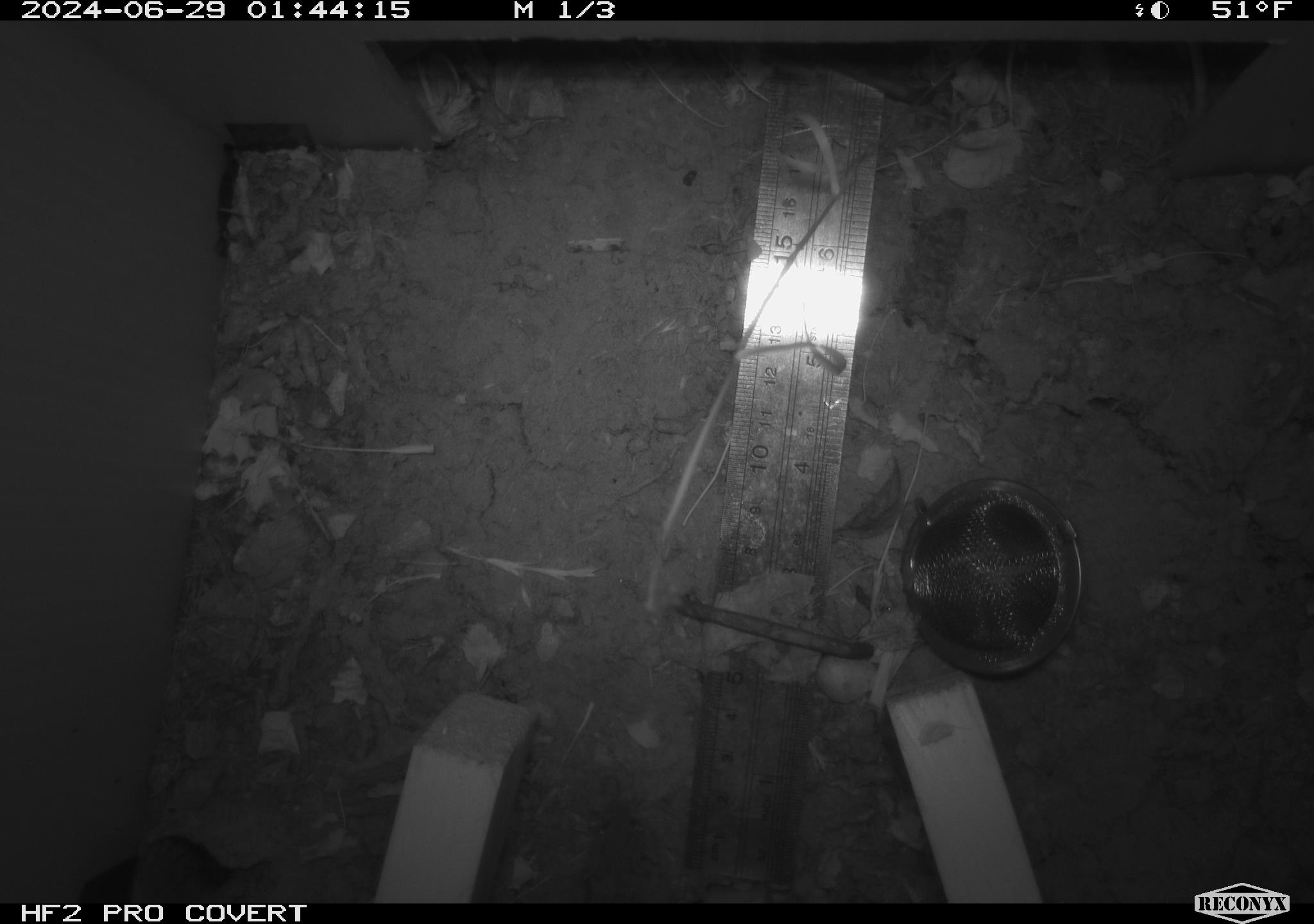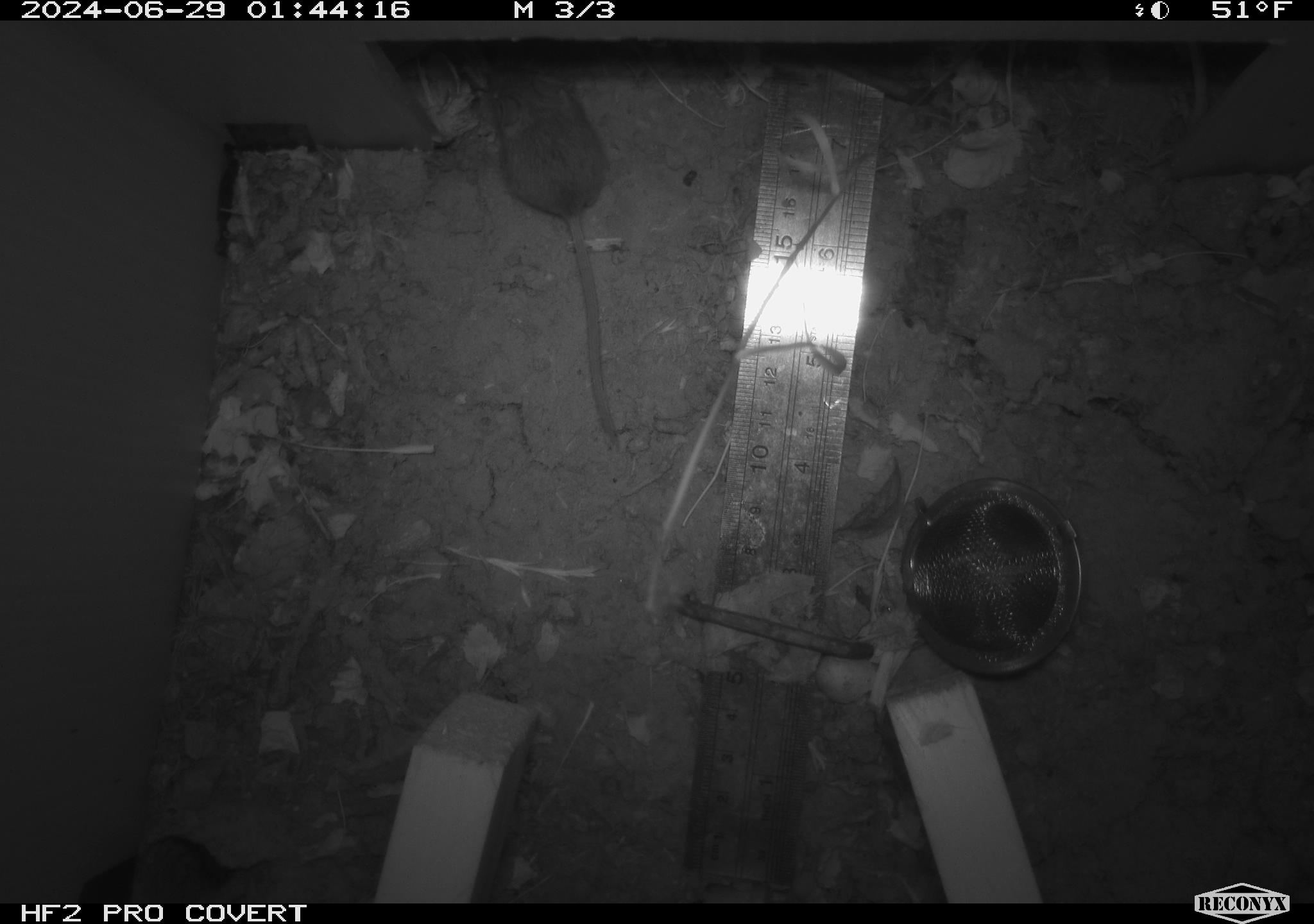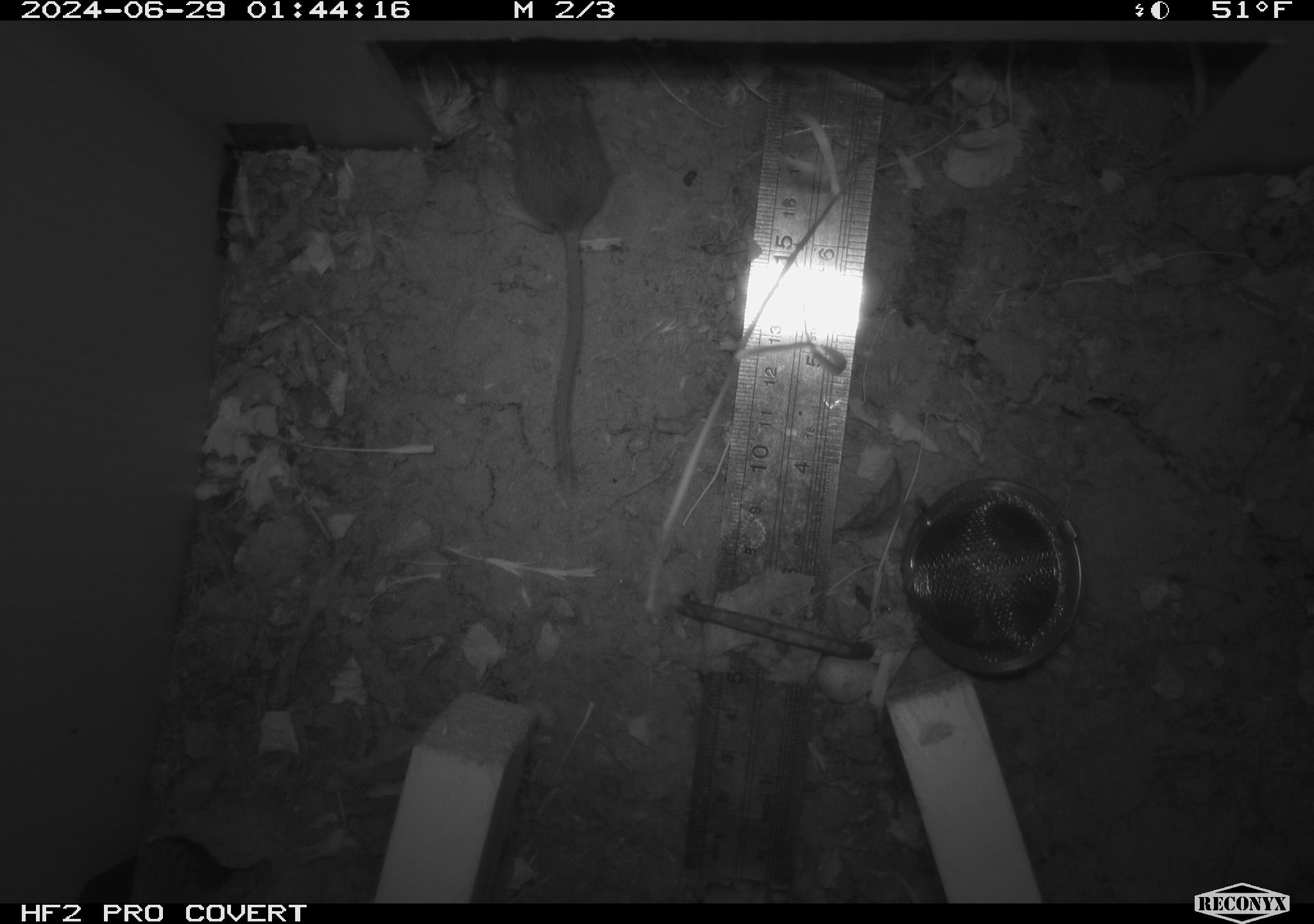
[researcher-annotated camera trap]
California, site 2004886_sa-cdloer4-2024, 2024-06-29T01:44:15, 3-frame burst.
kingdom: Animalia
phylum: Chordata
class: Mammalia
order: Rodentia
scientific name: Rodentia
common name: rodent